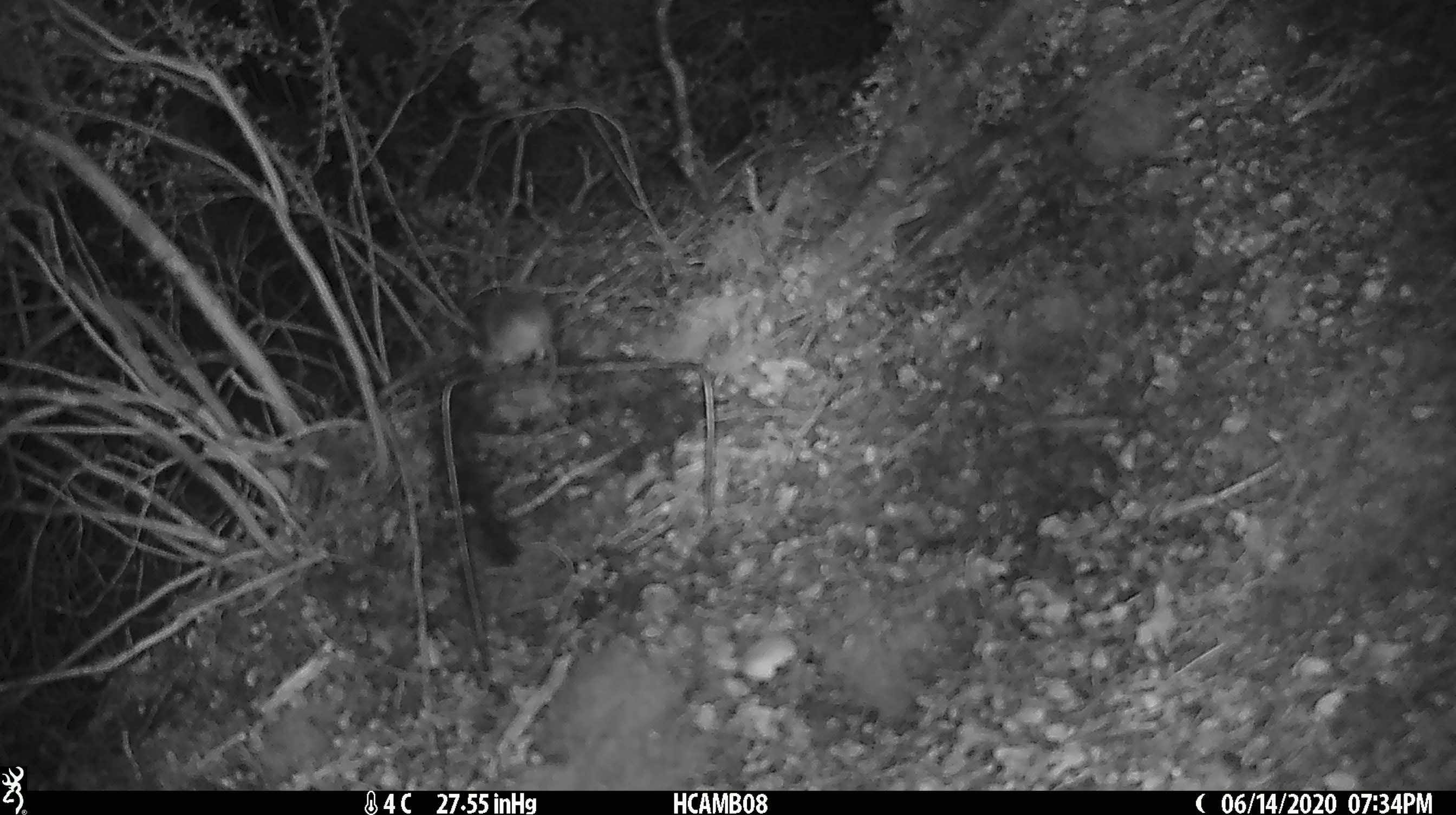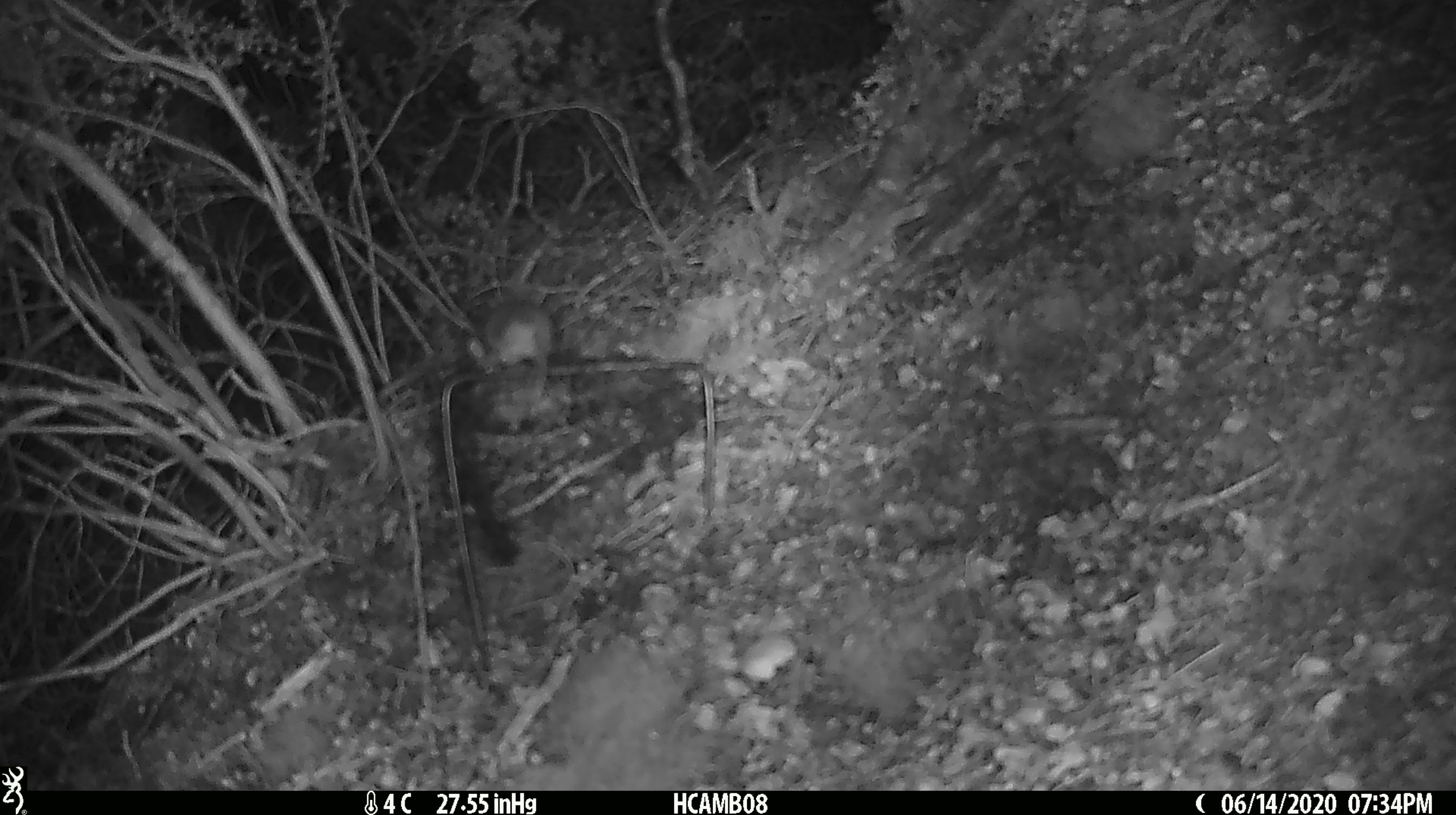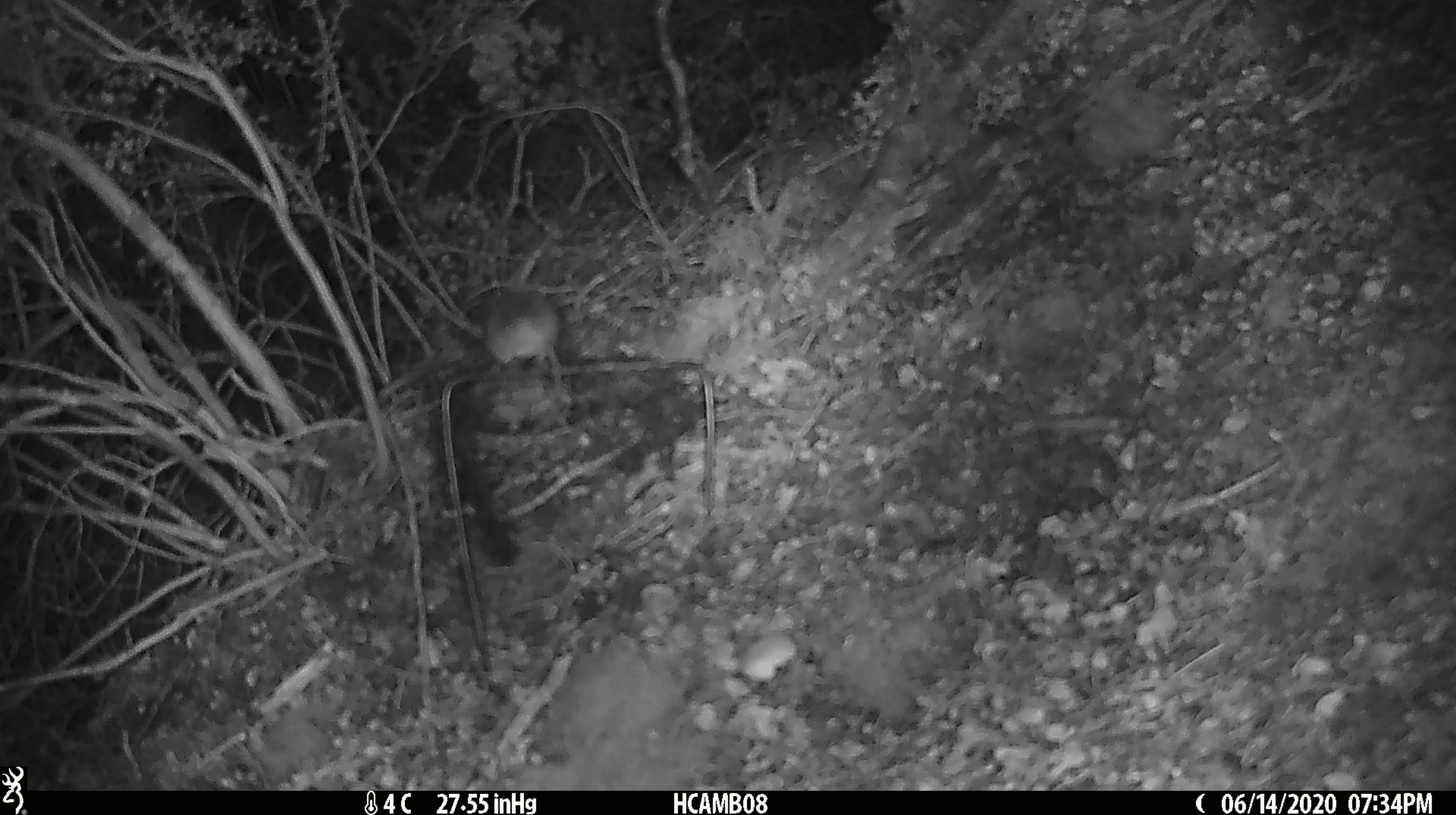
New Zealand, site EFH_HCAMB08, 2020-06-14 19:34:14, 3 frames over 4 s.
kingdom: Animalia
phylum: Chordata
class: Mammalia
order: Rodentia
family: Muridae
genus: Mus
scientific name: Mus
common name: mouse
Mouse (Mus).